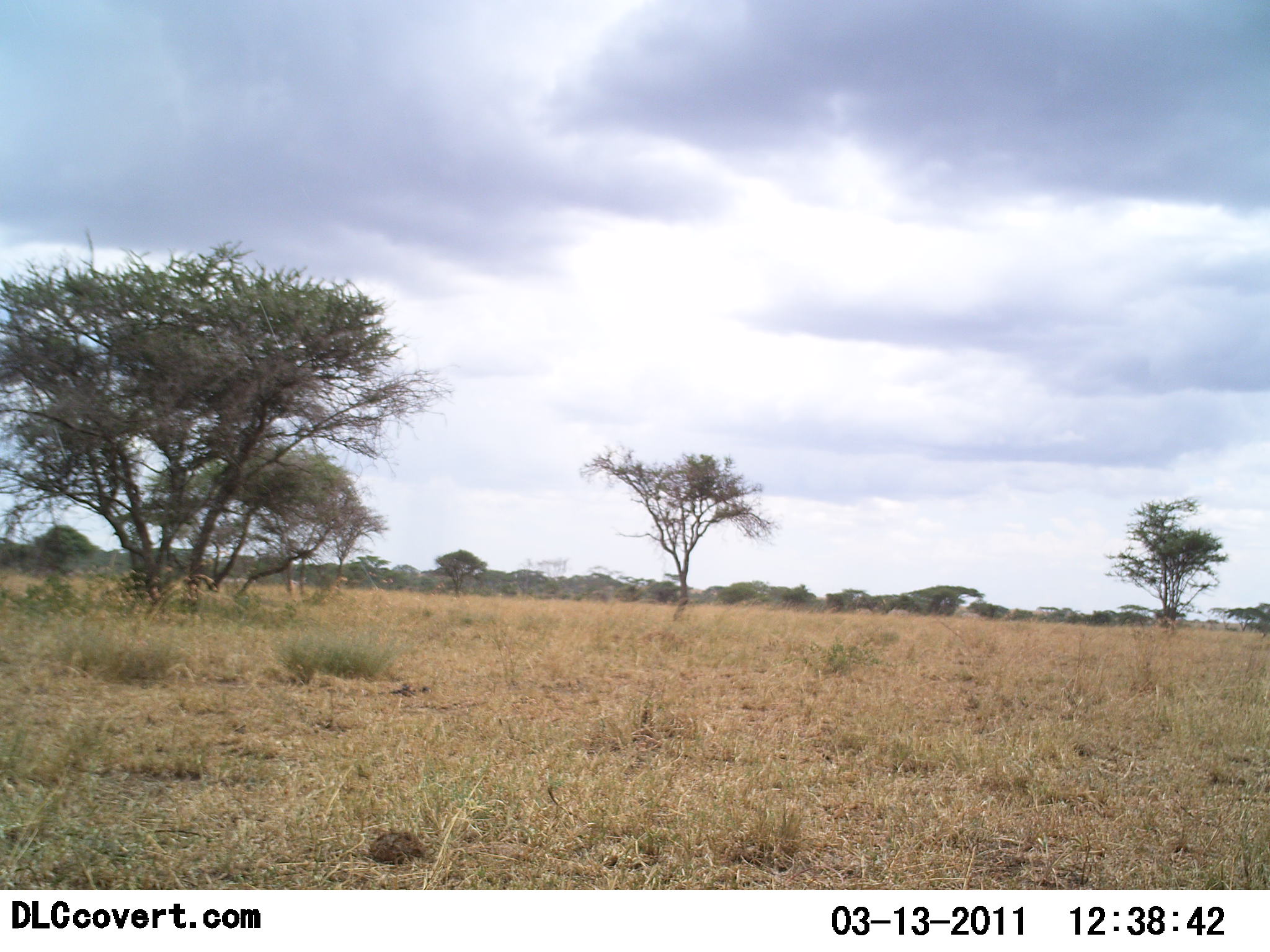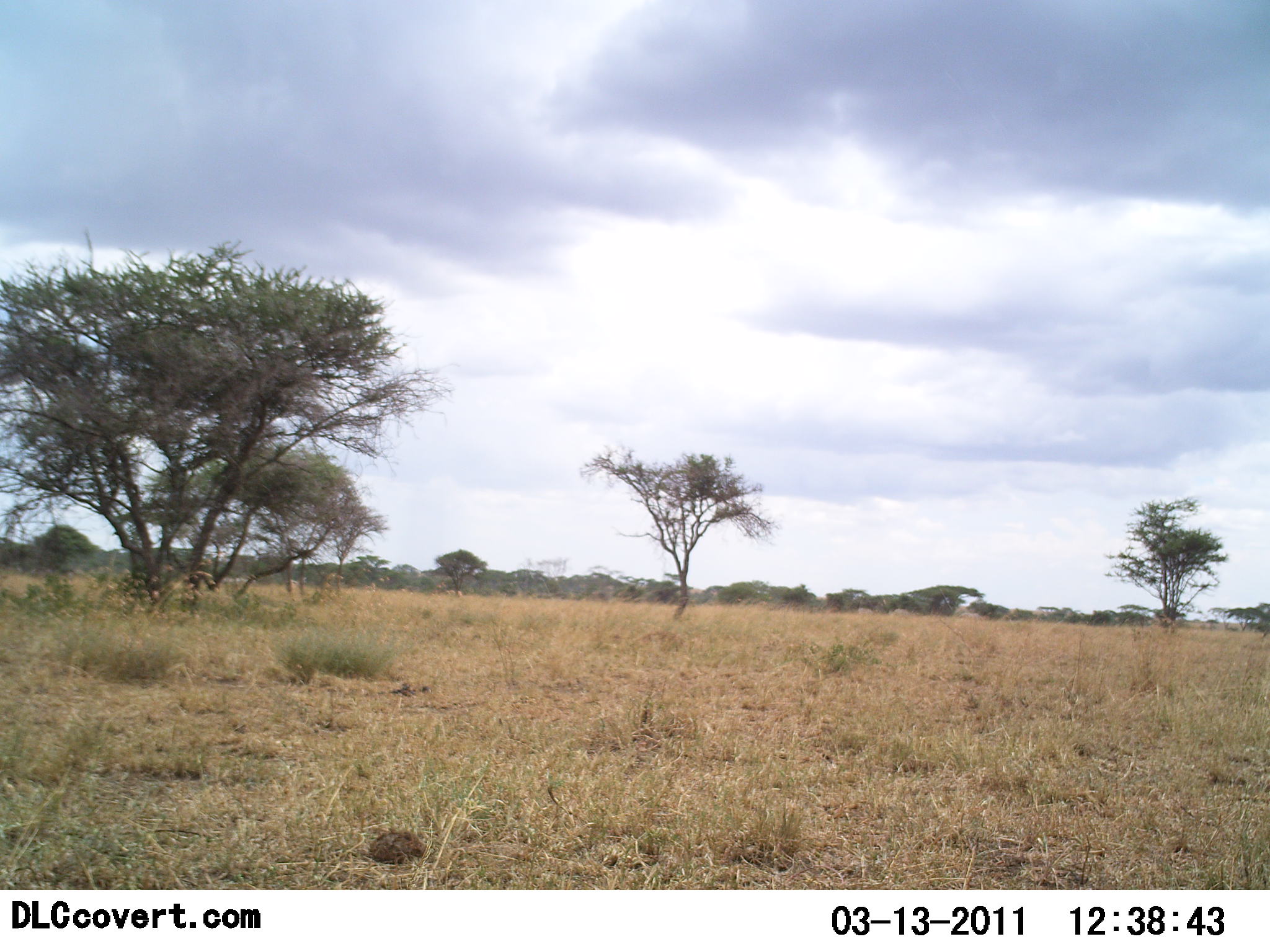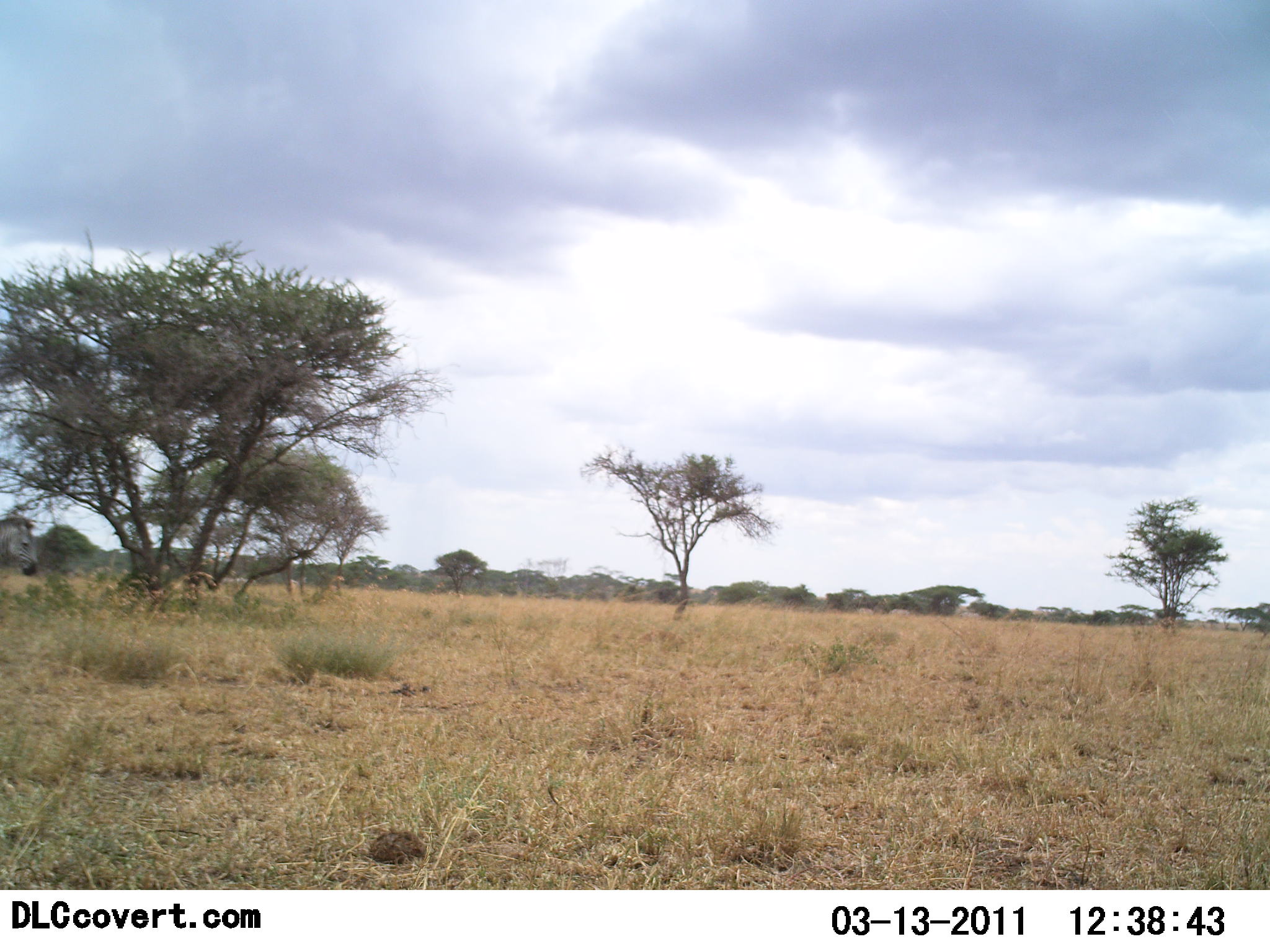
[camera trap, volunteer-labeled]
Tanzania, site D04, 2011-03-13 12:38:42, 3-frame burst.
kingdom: Animalia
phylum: Chordata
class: Mammalia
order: Perissodactyla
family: Equidae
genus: Equus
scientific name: Equus quagga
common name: plains zebra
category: zebra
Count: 1.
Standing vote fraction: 10%.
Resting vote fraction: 0%.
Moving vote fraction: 100%.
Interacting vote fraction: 0%.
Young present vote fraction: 0%.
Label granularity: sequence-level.